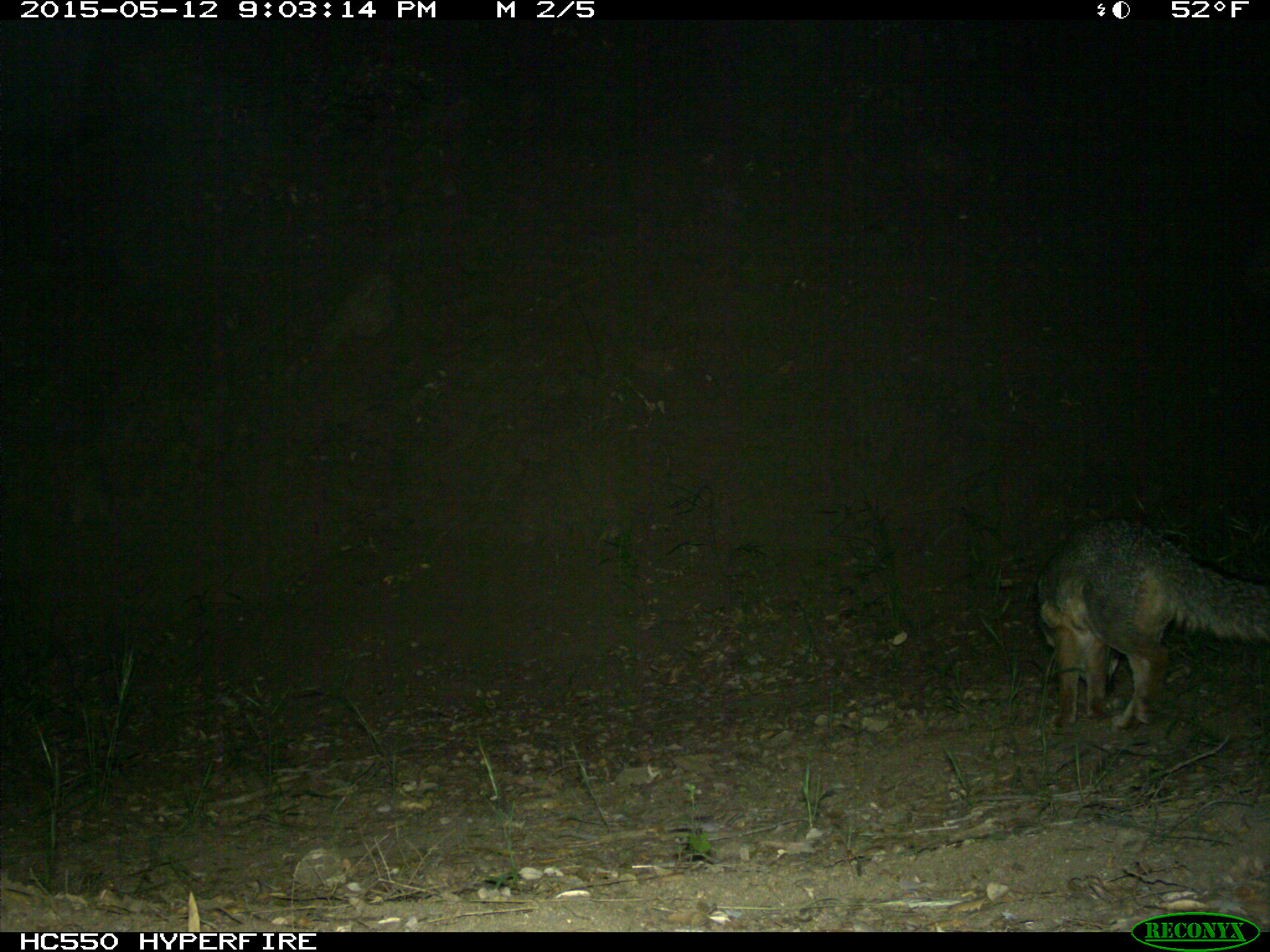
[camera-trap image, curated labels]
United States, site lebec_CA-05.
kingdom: Animalia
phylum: Chordata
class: Mammalia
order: Carnivora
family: Canidae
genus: Urocyon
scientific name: Urocyon cinereoargenteus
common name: gray fox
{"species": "Urocyon cinereoargenteus (gray fox)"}